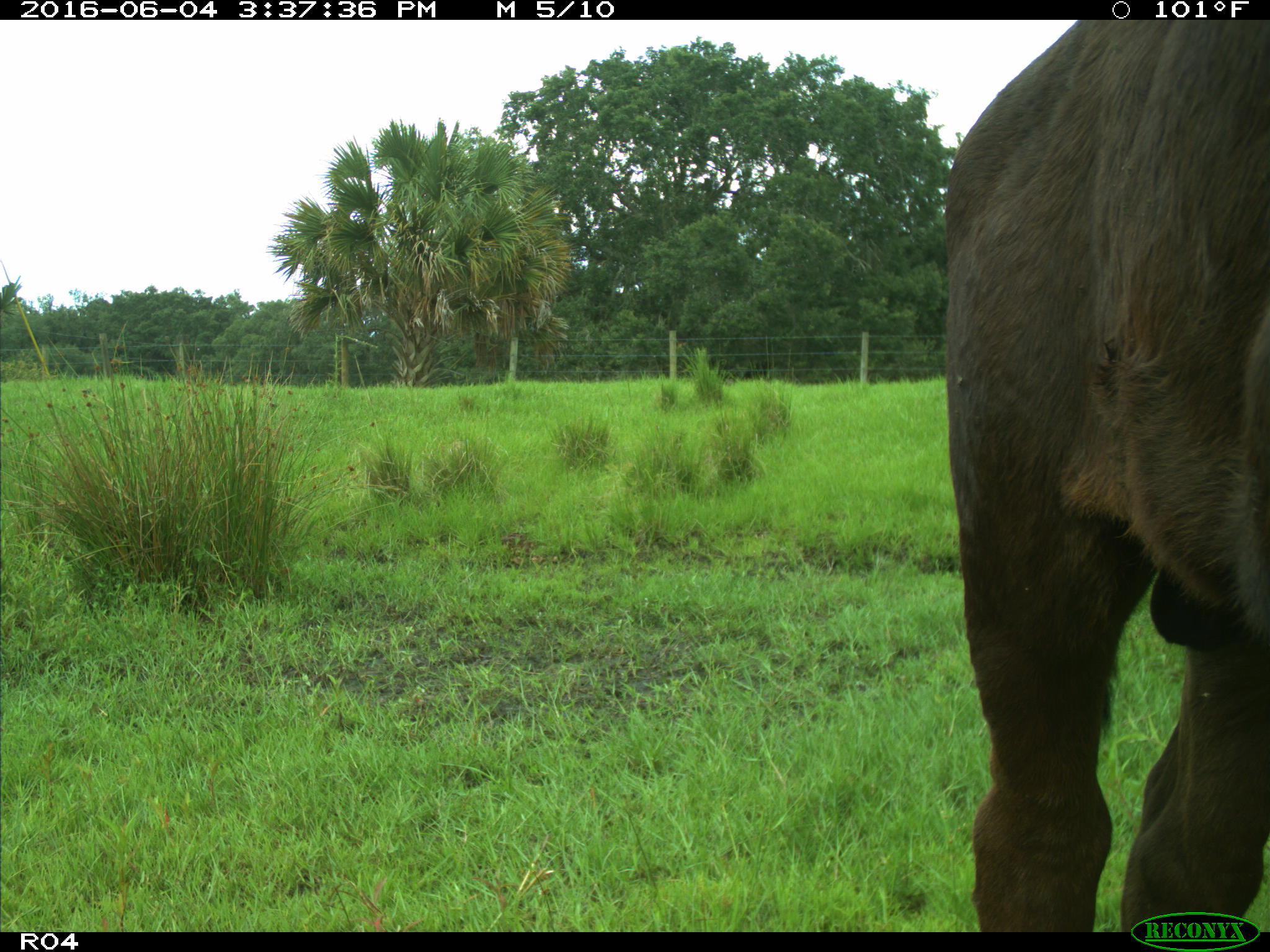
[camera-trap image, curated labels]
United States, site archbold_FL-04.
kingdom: Animalia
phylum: Chordata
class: Mammalia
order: Artiodactyla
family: Bovidae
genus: Bos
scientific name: Bos taurus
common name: domestic cow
Bos taurus (domestic cow).